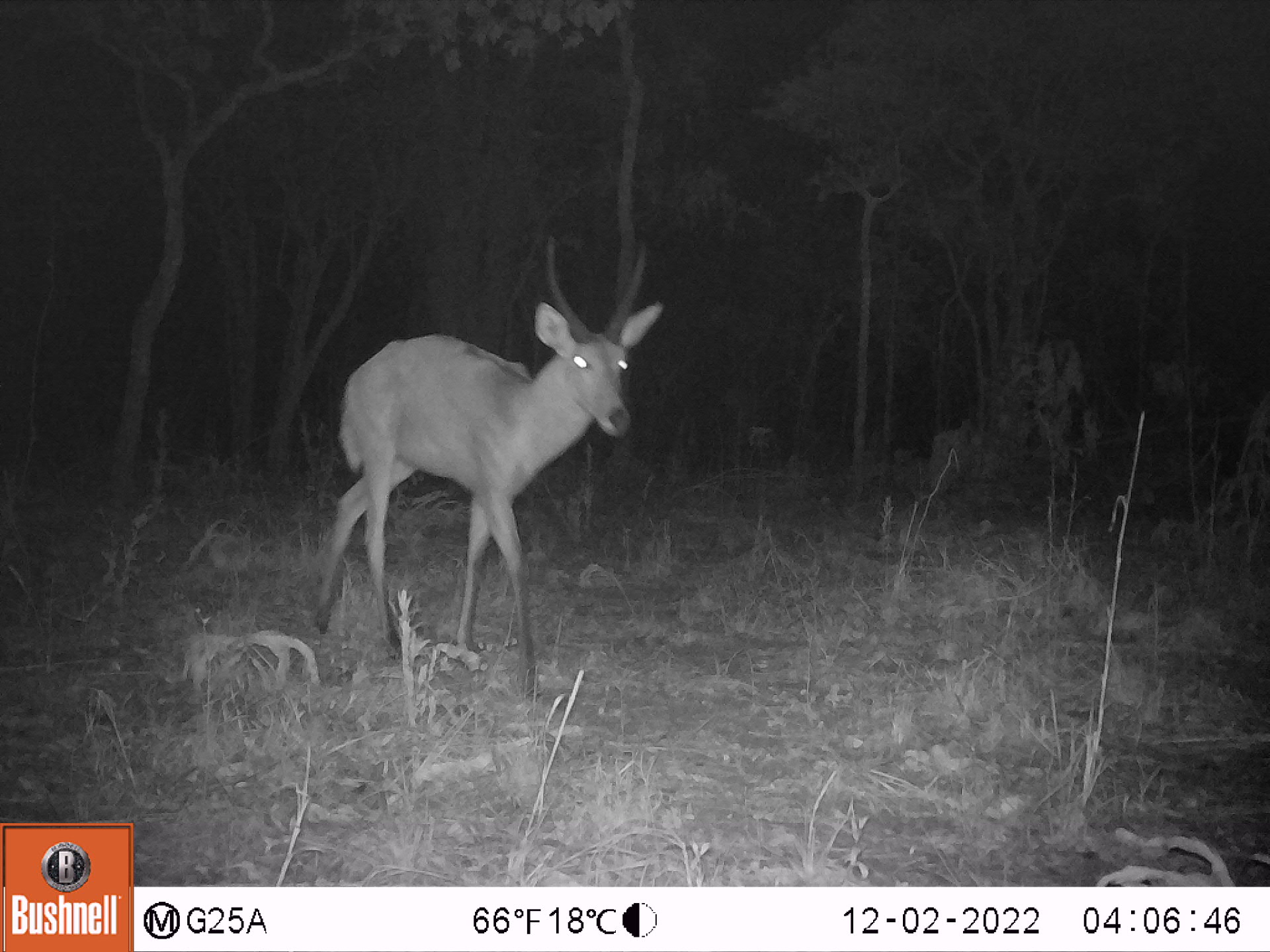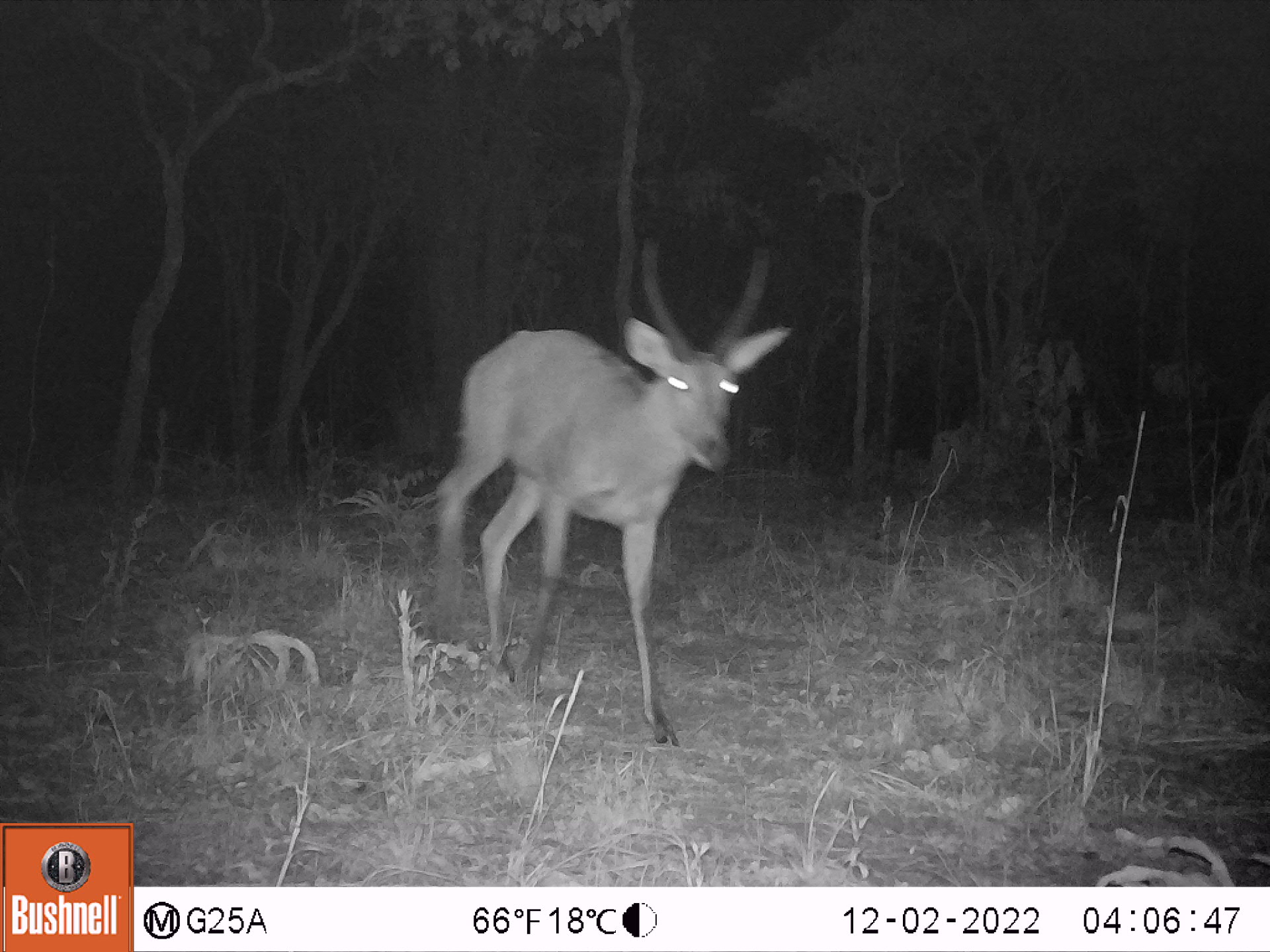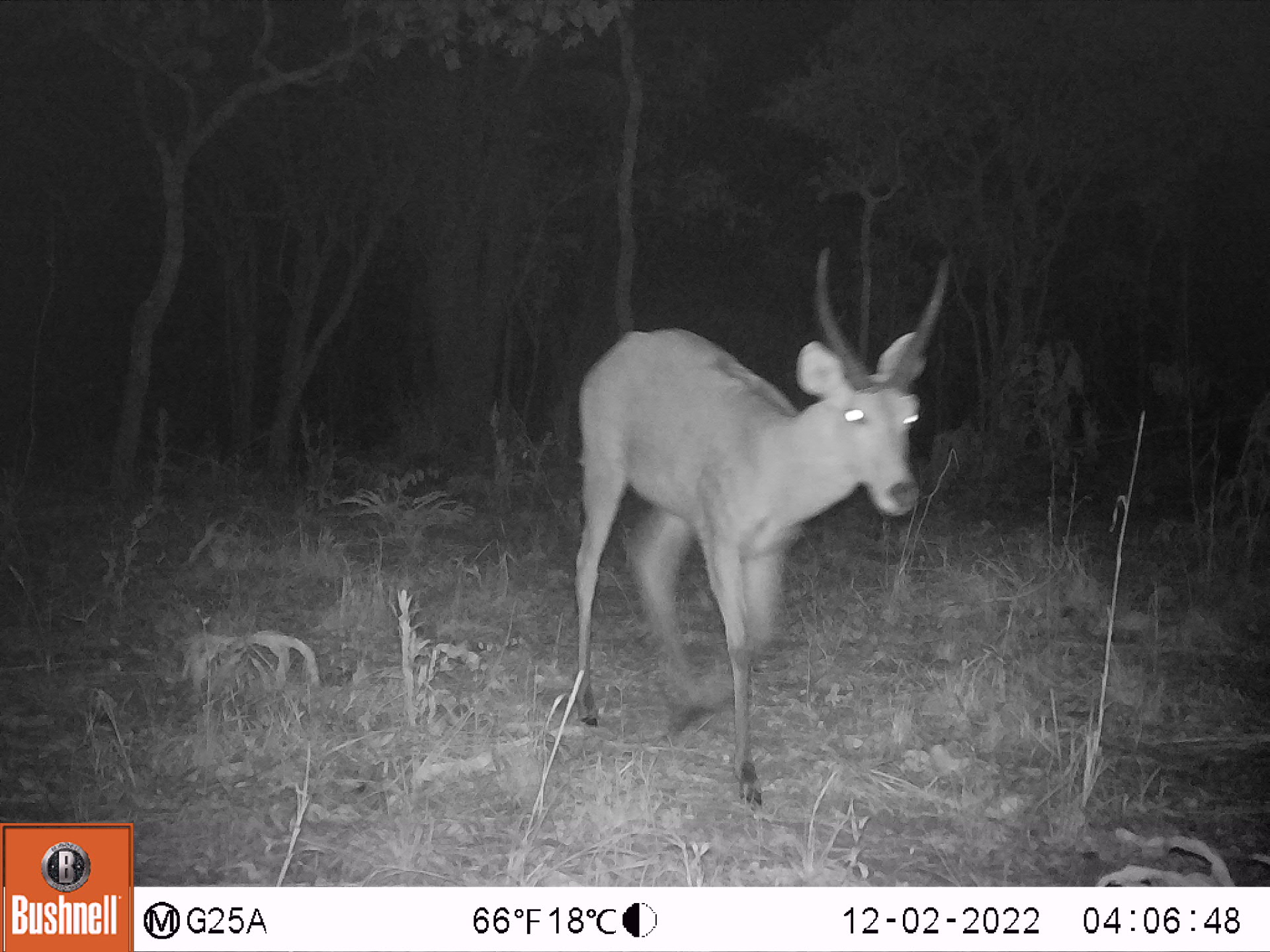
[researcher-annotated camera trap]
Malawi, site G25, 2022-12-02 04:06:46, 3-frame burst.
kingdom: Animalia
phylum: Chordata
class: Mammalia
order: Artiodactyla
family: Bovidae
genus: Redunca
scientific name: Redunca arundinum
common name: southern reedbuck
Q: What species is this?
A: Southern reedbuck (Redunca arundinum).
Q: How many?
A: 1.